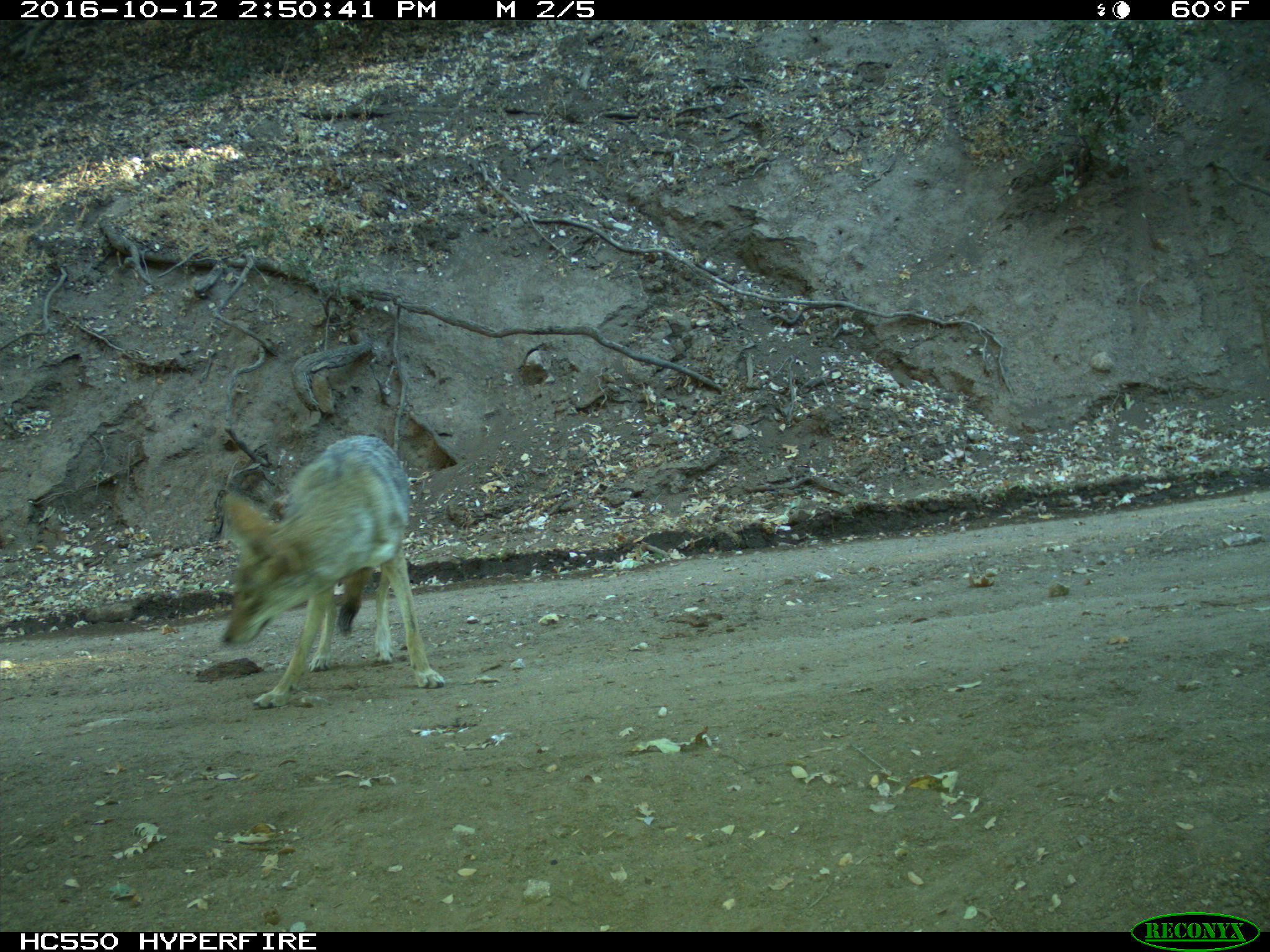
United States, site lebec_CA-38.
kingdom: Animalia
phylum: Chordata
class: Mammalia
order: Carnivora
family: Canidae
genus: Canis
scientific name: Canis latrans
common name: coyote